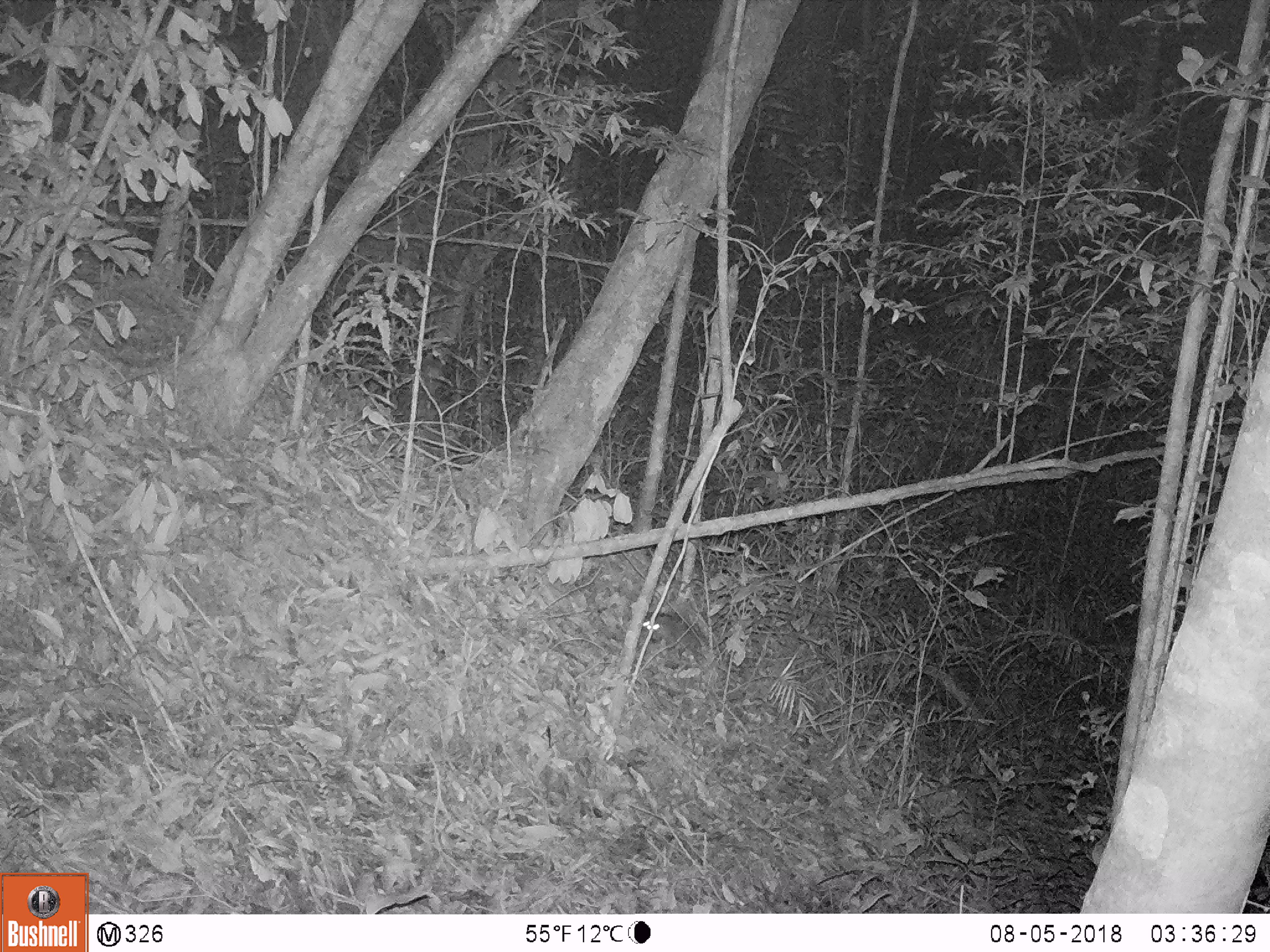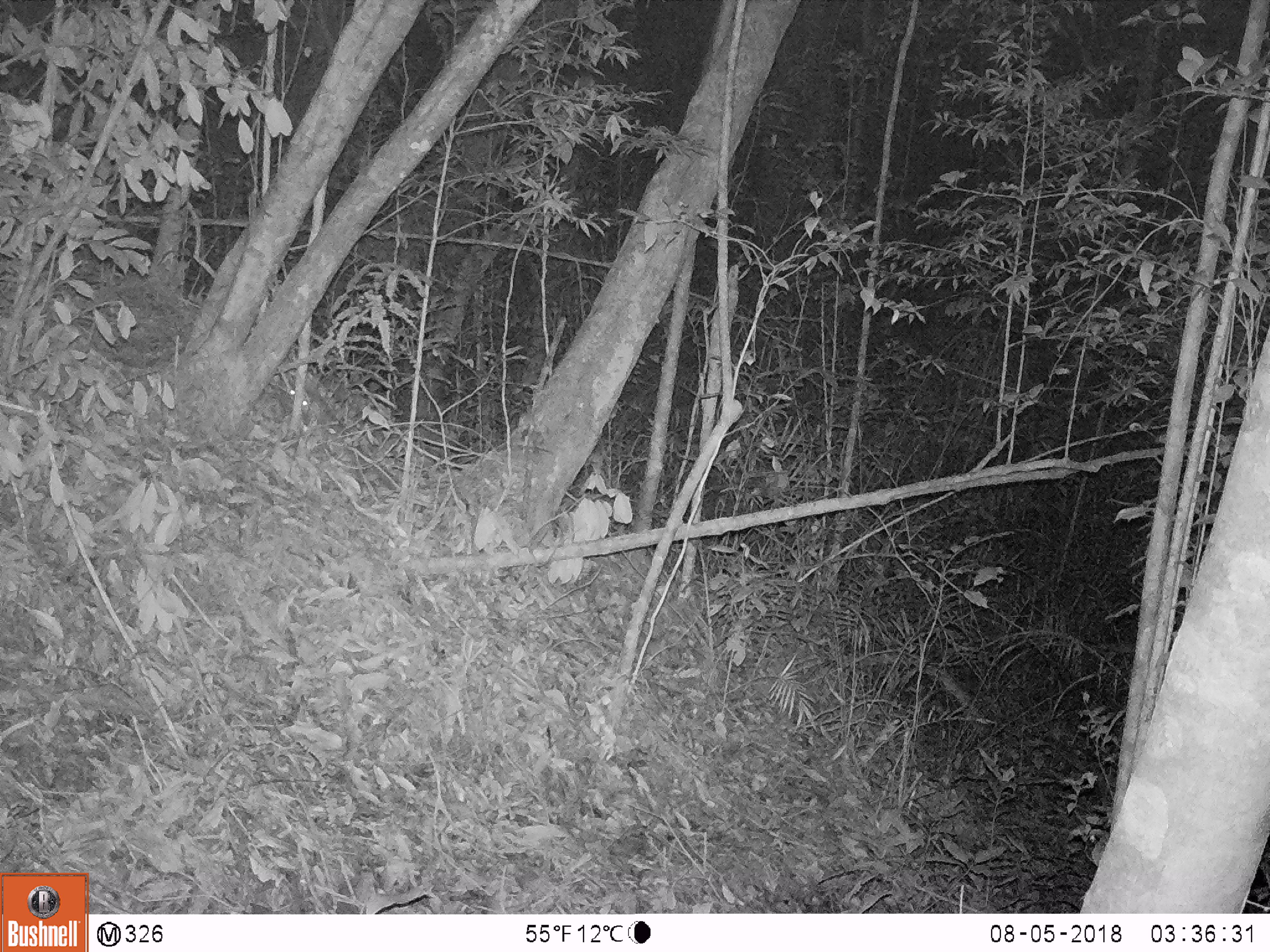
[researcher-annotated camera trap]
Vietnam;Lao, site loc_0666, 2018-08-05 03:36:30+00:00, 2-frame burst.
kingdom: Animalia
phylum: Chordata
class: Mammalia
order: Rodentia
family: Muridae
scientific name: Muridae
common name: old-world mice and rats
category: unidentified murid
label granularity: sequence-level